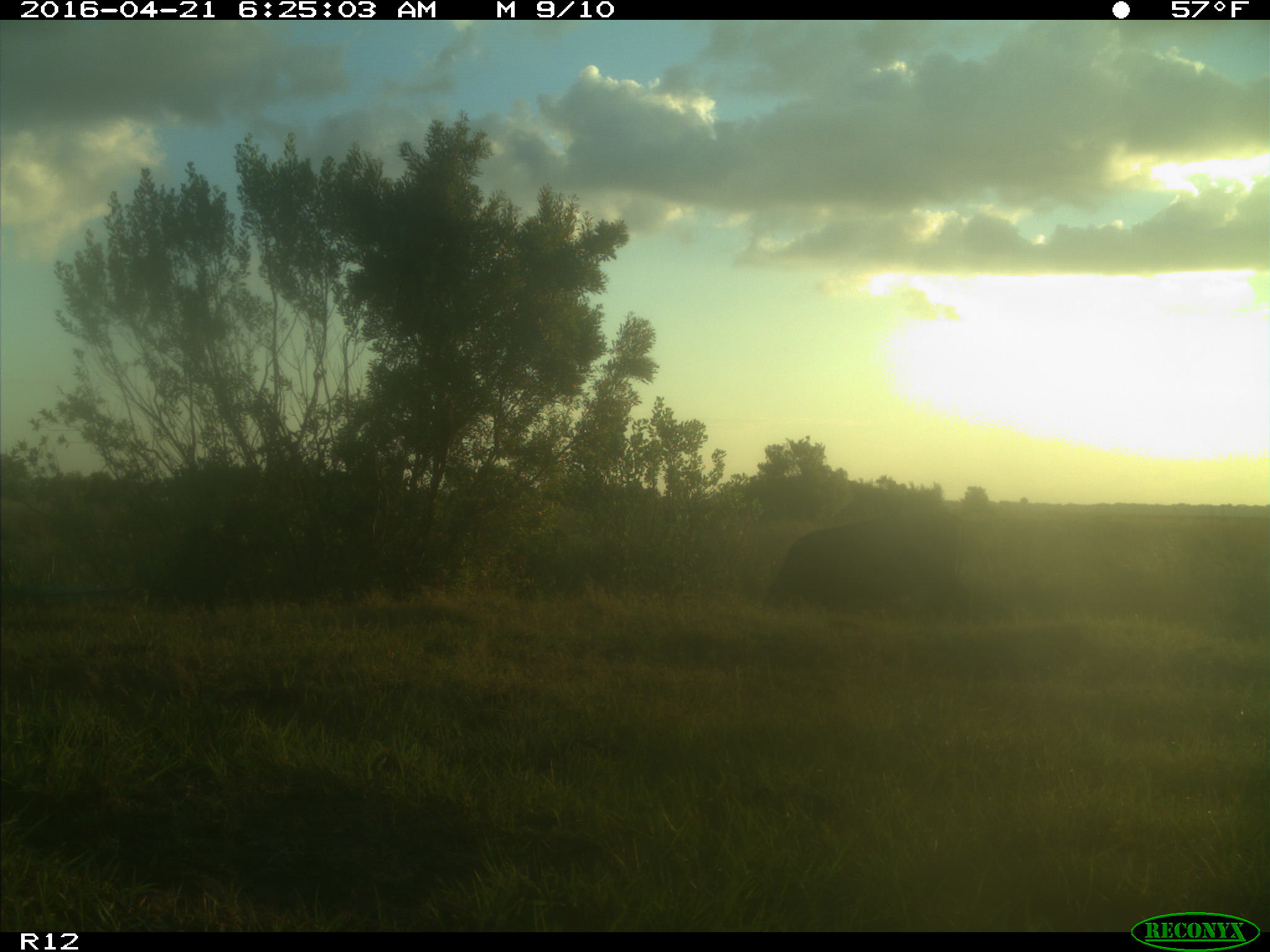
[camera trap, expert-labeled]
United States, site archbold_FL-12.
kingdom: Animalia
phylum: Chordata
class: Mammalia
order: Artiodactyla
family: Bovidae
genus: Bos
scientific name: Bos taurus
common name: domestic cow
Bos taurus (domestic cow).